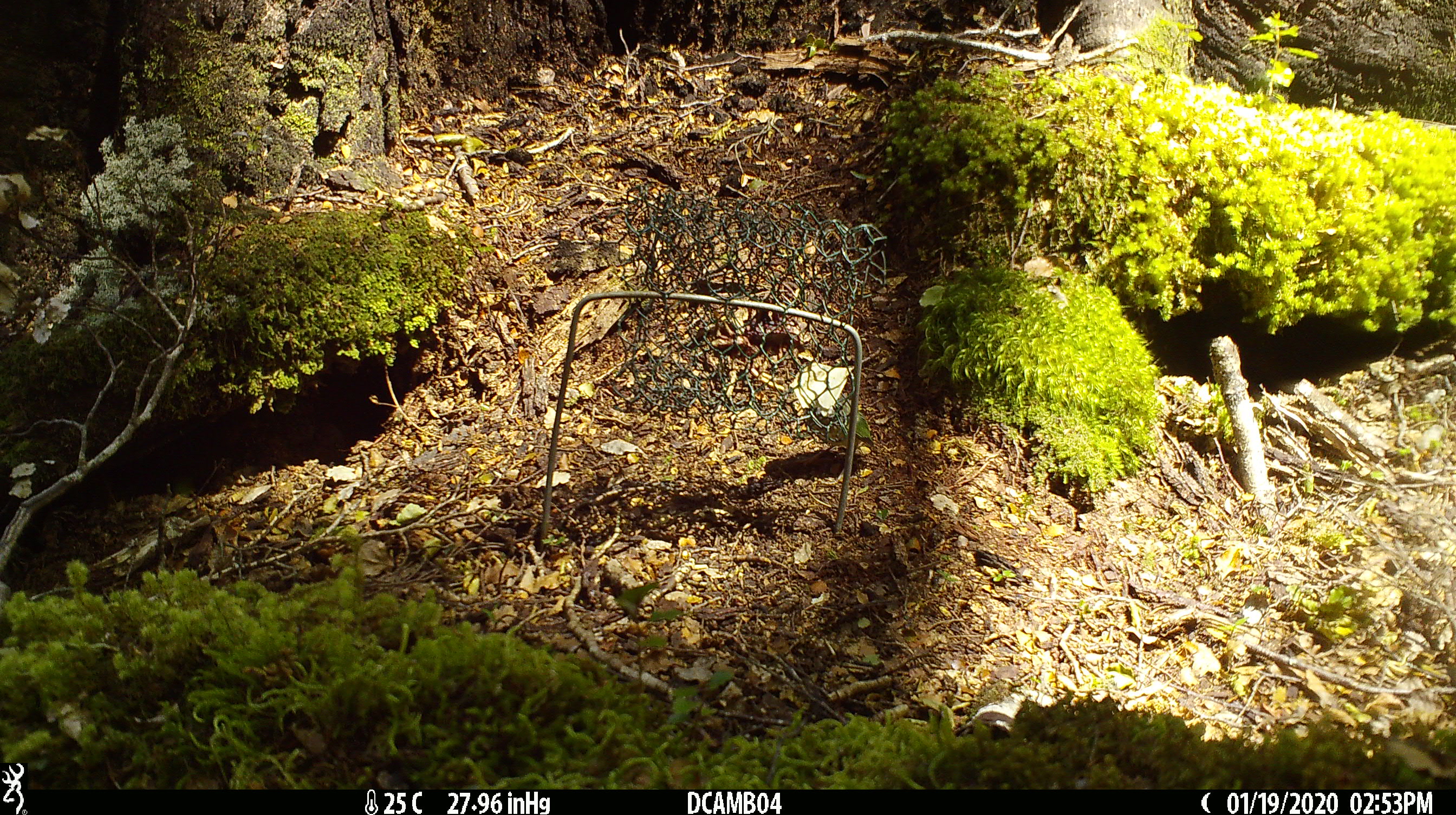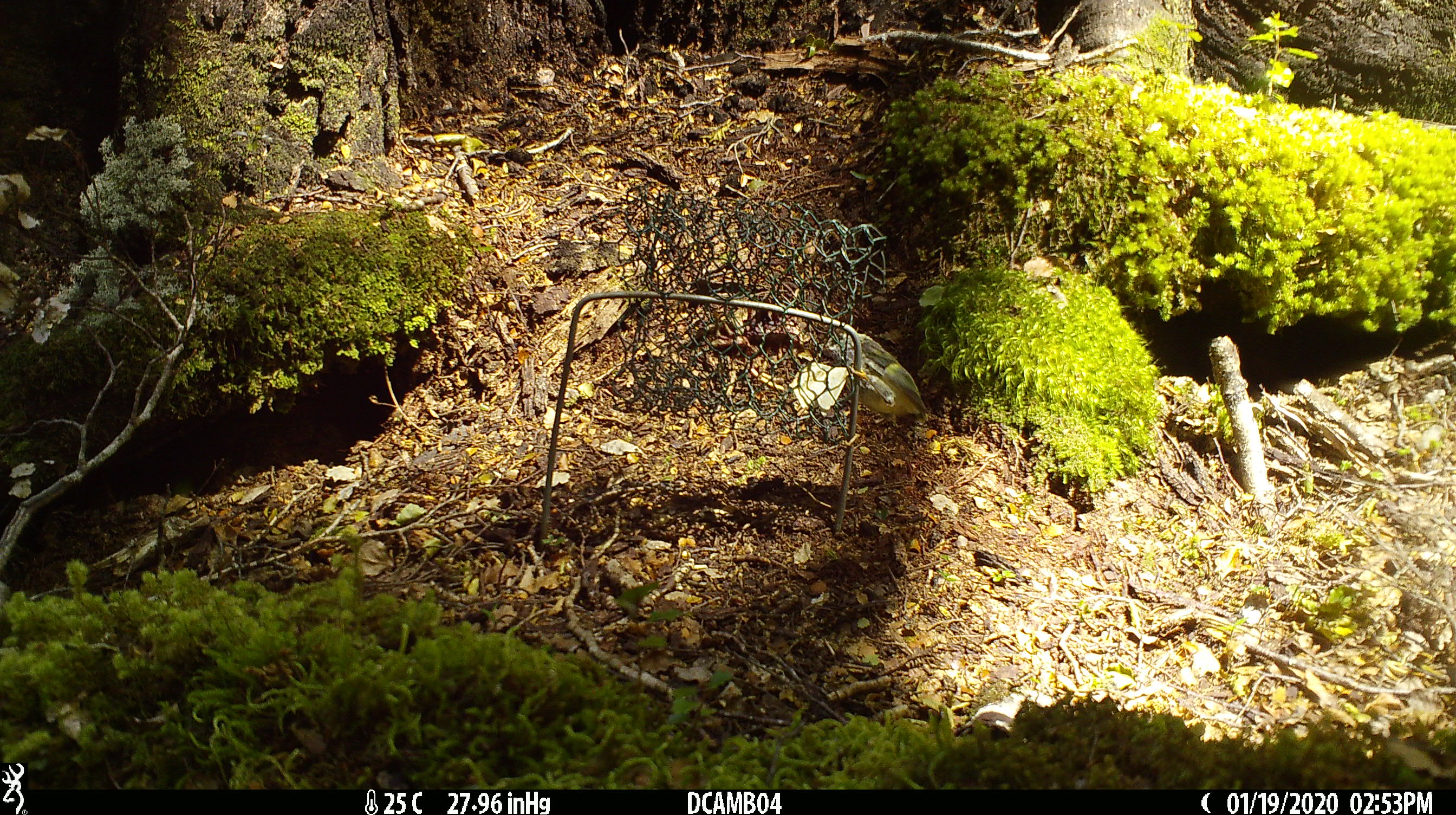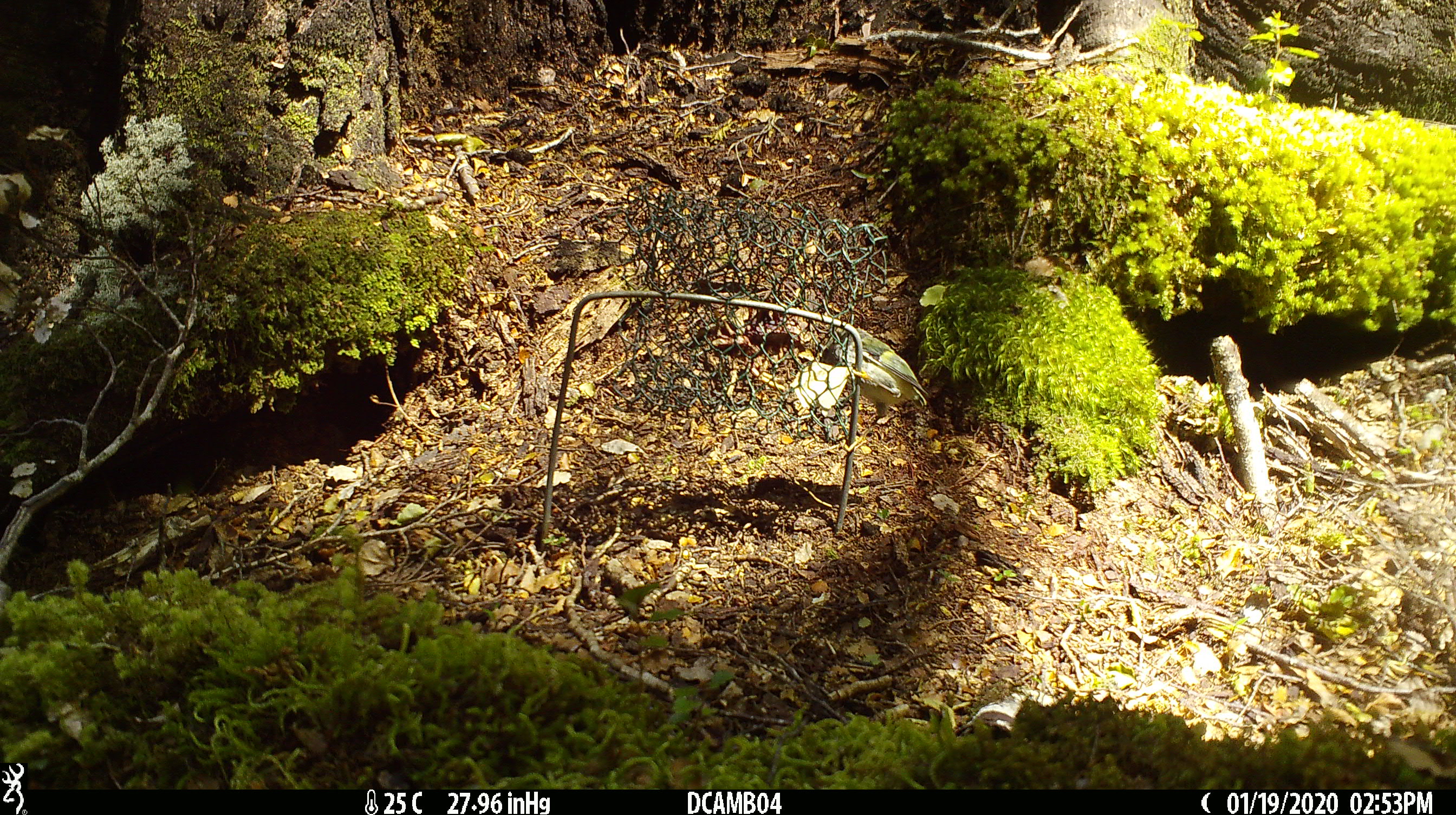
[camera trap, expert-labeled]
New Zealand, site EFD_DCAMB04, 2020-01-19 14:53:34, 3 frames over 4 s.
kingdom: Animalia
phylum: Chordata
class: Aves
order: Passeriformes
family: Acanthisittidae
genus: Acanthisitta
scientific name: Acanthisitta chloris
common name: rifleman